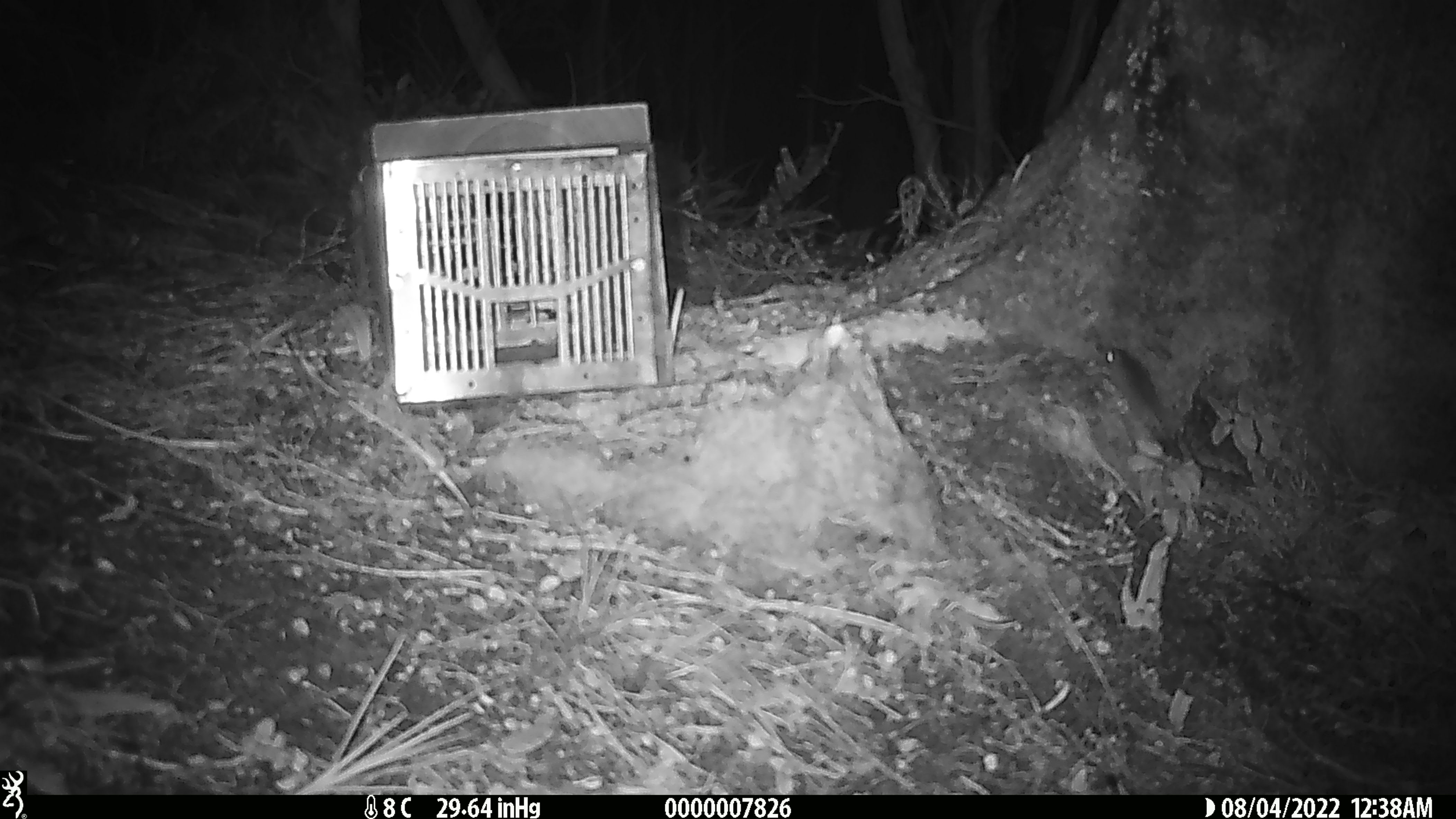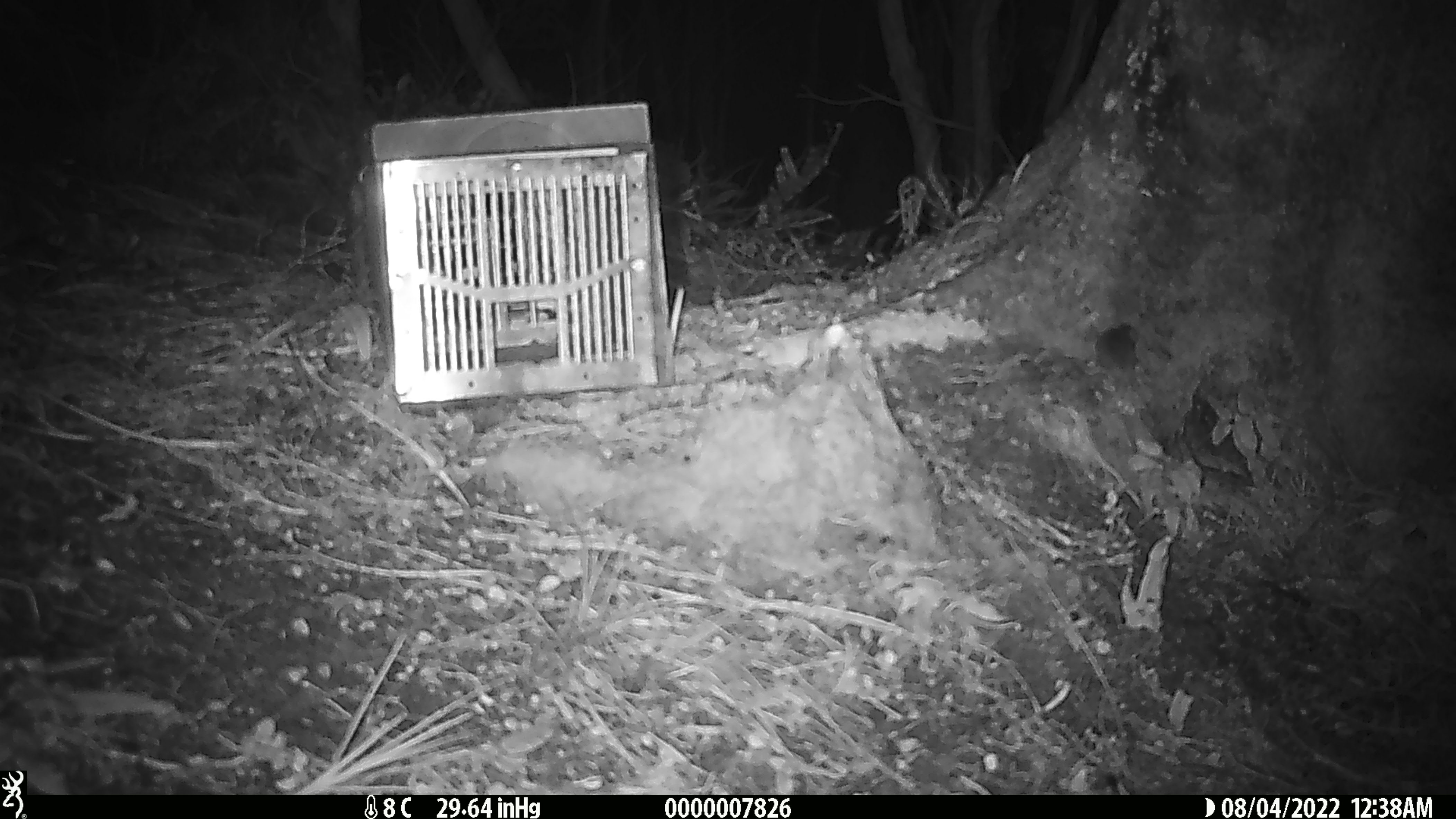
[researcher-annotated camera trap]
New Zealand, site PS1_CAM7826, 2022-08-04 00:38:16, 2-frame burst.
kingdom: Animalia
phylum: Chordata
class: Mammalia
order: Rodentia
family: Muridae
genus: Mus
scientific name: Mus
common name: mouse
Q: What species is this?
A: Mouse (Mus).